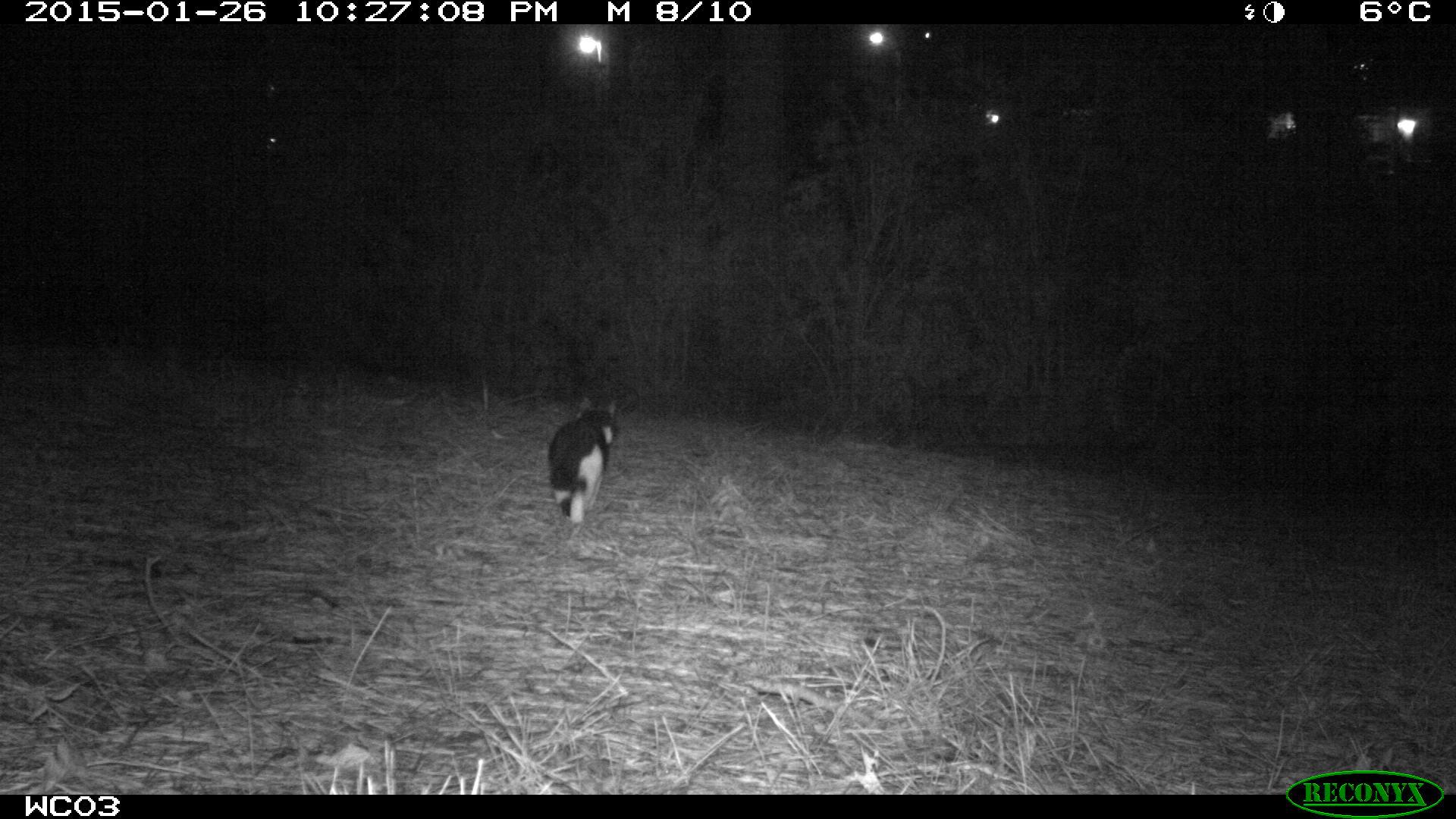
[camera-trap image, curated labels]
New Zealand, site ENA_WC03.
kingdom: Animalia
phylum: Chordata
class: Mammalia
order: Carnivora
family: Felidae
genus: Felis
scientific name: Felis catus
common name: domestic cat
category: cat